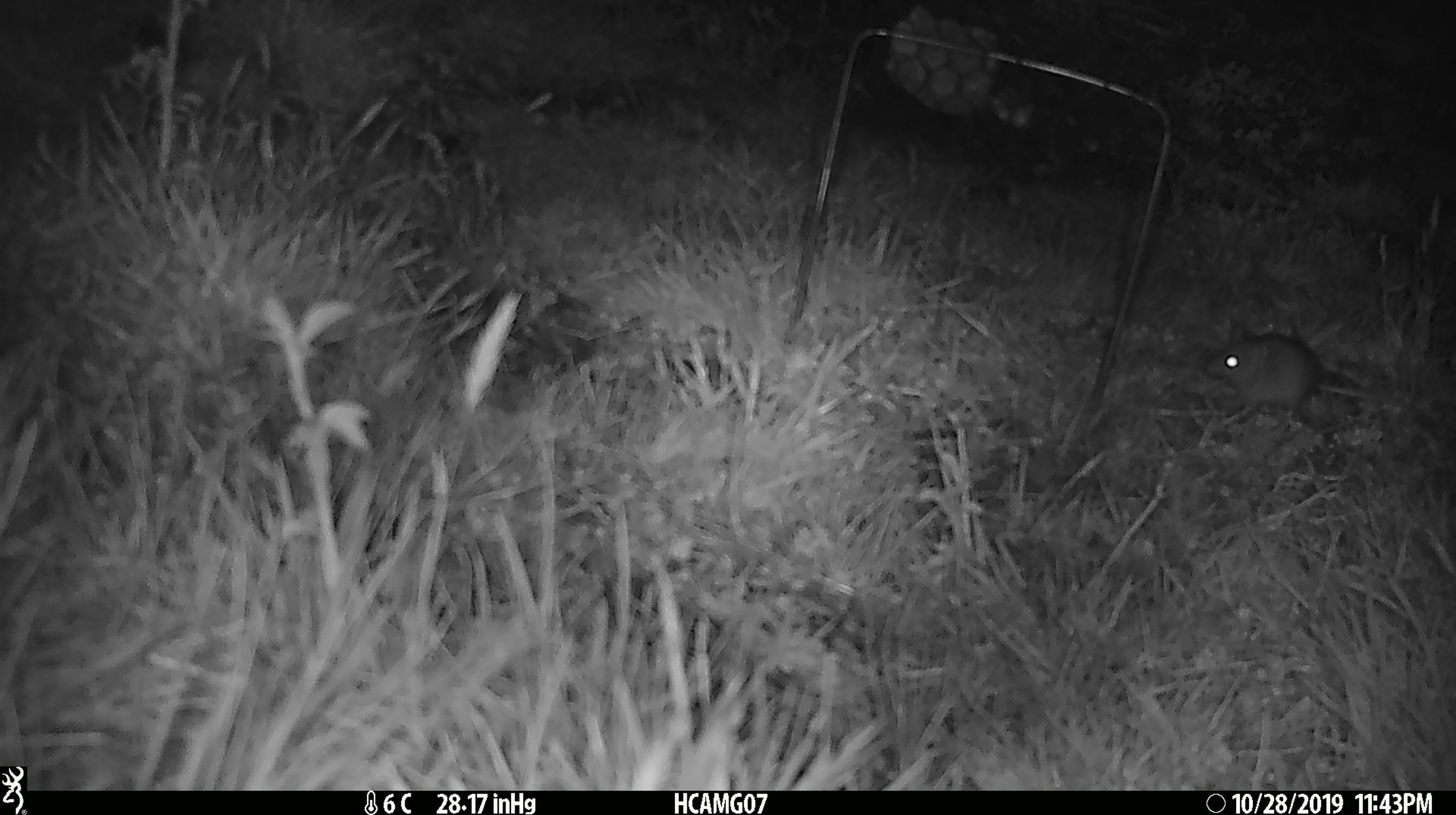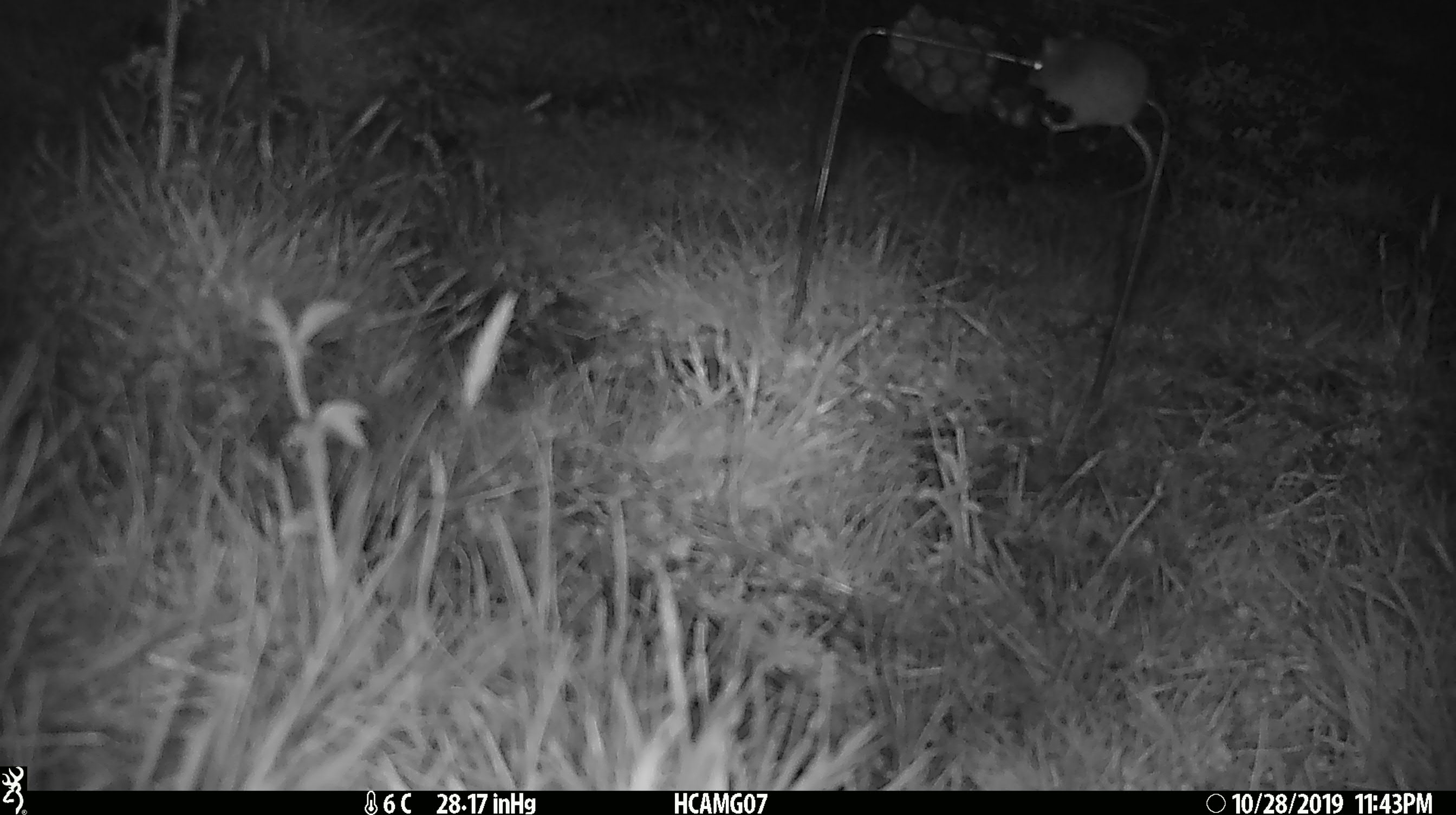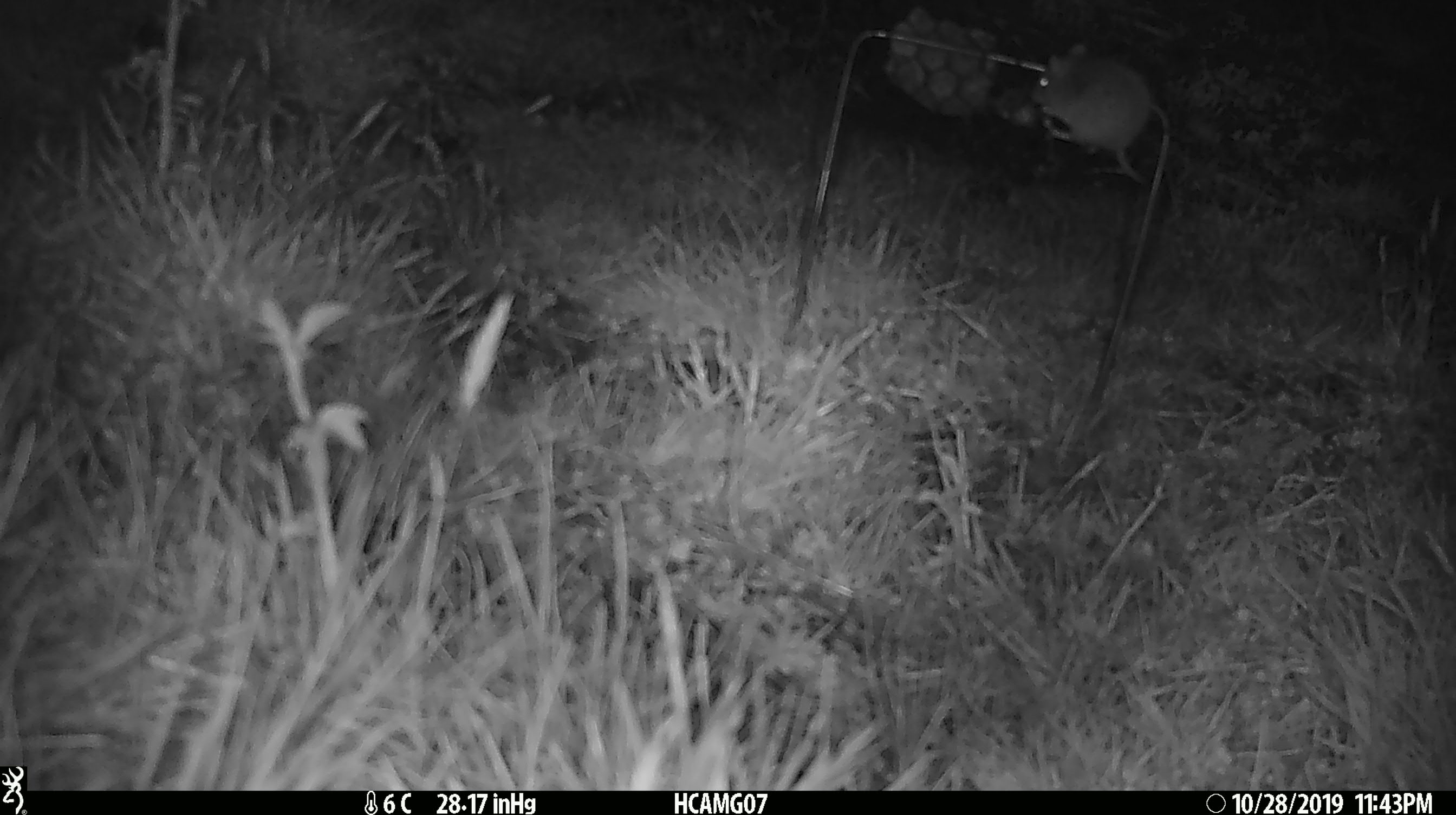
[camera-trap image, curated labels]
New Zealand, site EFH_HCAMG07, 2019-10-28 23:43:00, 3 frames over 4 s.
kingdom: Animalia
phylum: Chordata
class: Mammalia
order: Rodentia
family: Muridae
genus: Mus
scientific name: Mus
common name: mouse